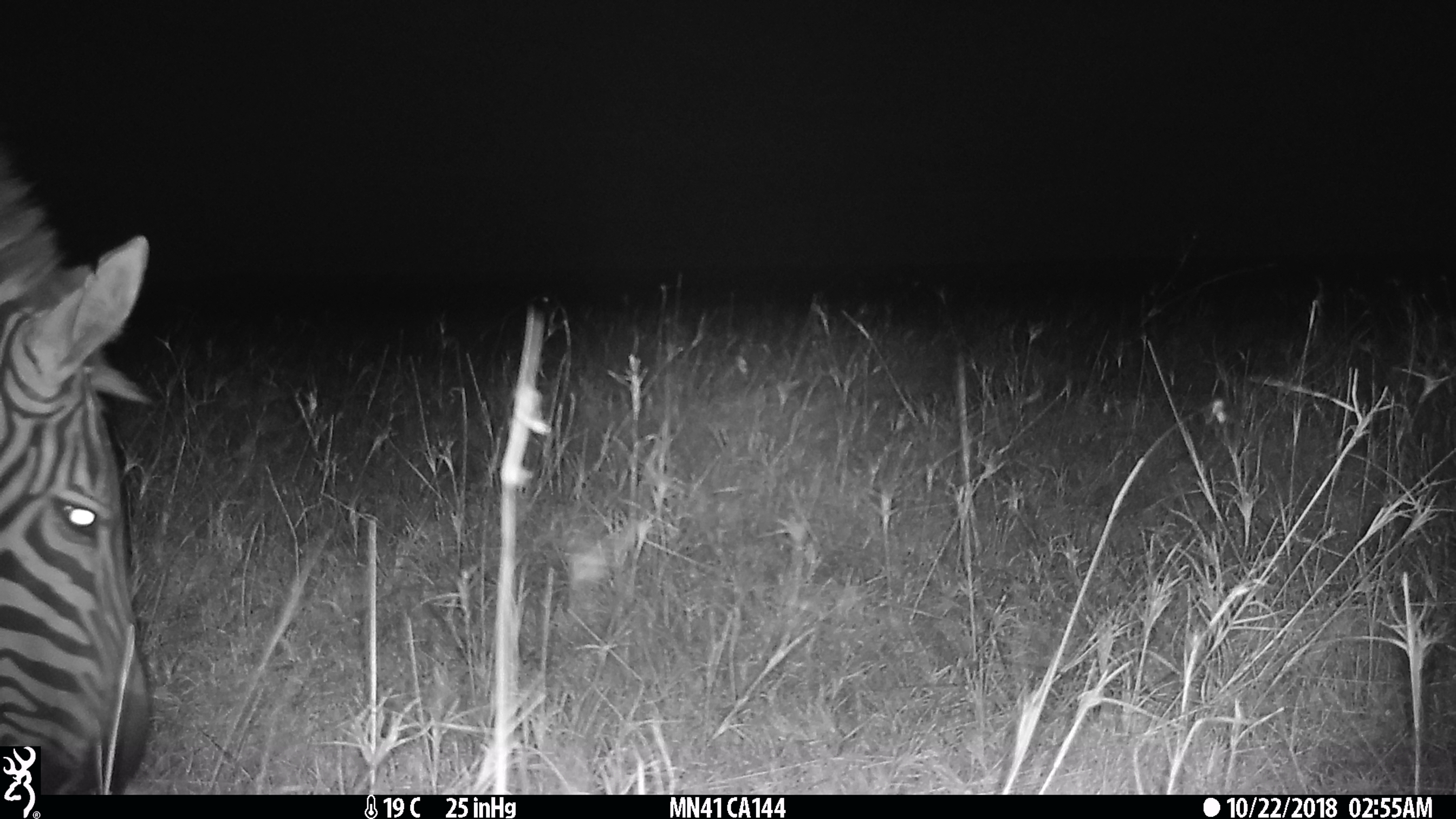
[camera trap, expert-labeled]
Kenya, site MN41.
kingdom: Animalia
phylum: Chordata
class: Mammalia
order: Perissodactyla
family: Equidae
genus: Equus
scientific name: Equus quagga burchellii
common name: burchell's zebra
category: zebra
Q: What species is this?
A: Zebra (burchell's zebra) (Equus quagga burchellii).